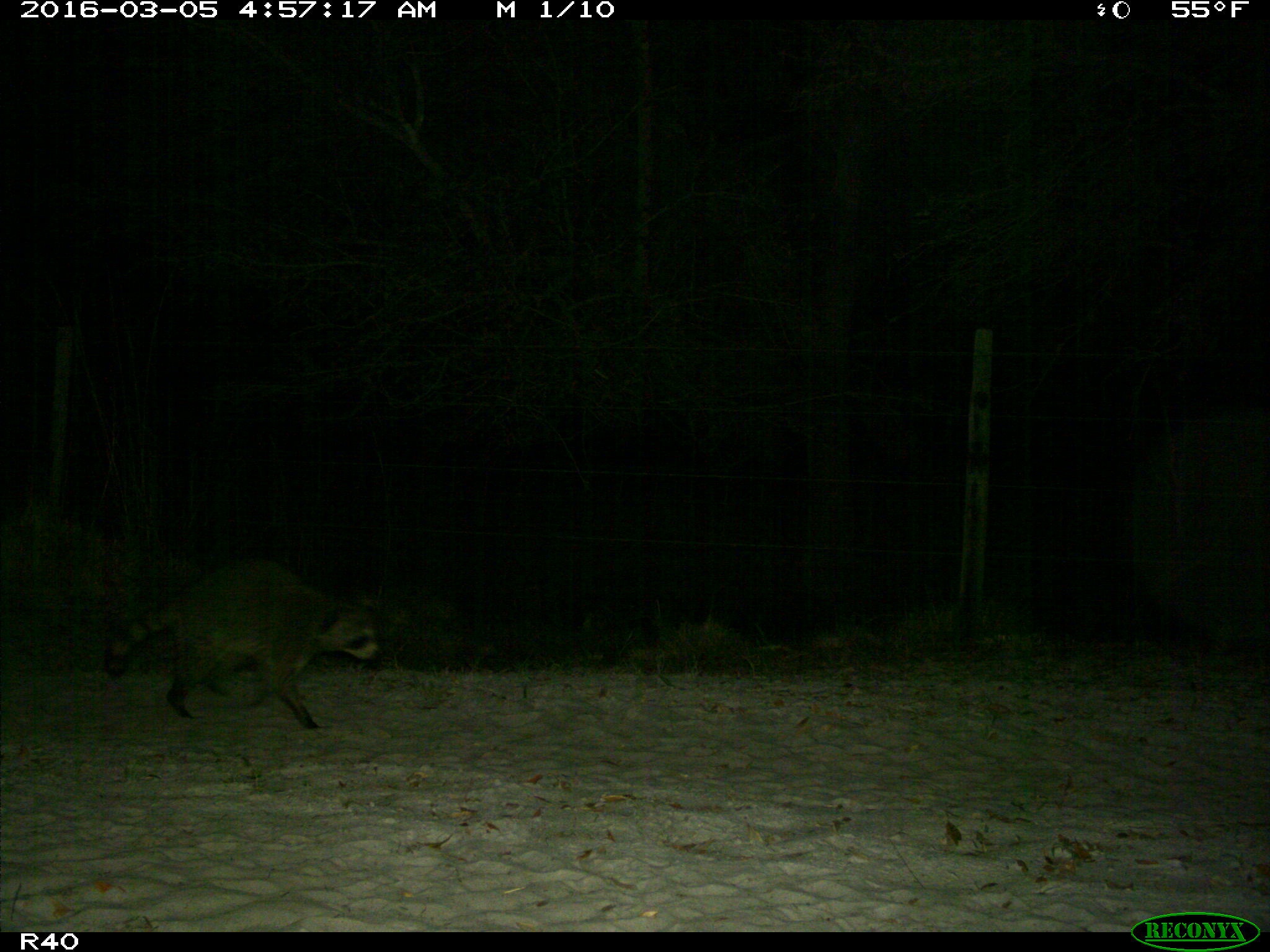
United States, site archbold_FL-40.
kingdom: Animalia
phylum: Chordata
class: Mammalia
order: Carnivora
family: Procyonidae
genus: Procyon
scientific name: Procyon lotor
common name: common raccoon